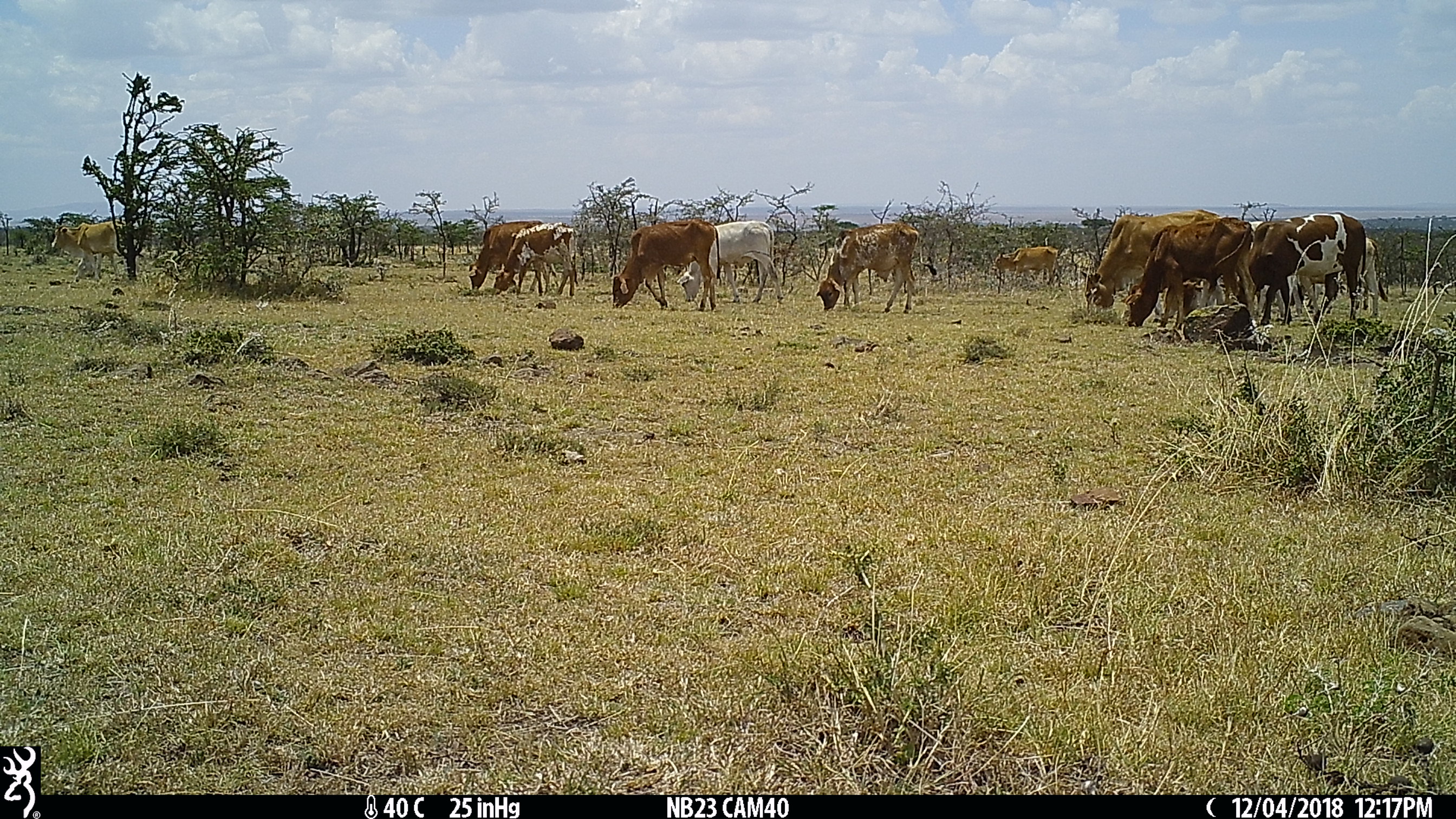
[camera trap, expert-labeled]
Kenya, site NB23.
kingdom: Animalia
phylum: Chordata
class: Mammalia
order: Artiodactyla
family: Bovidae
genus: Bos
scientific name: Bos taurus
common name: cattle